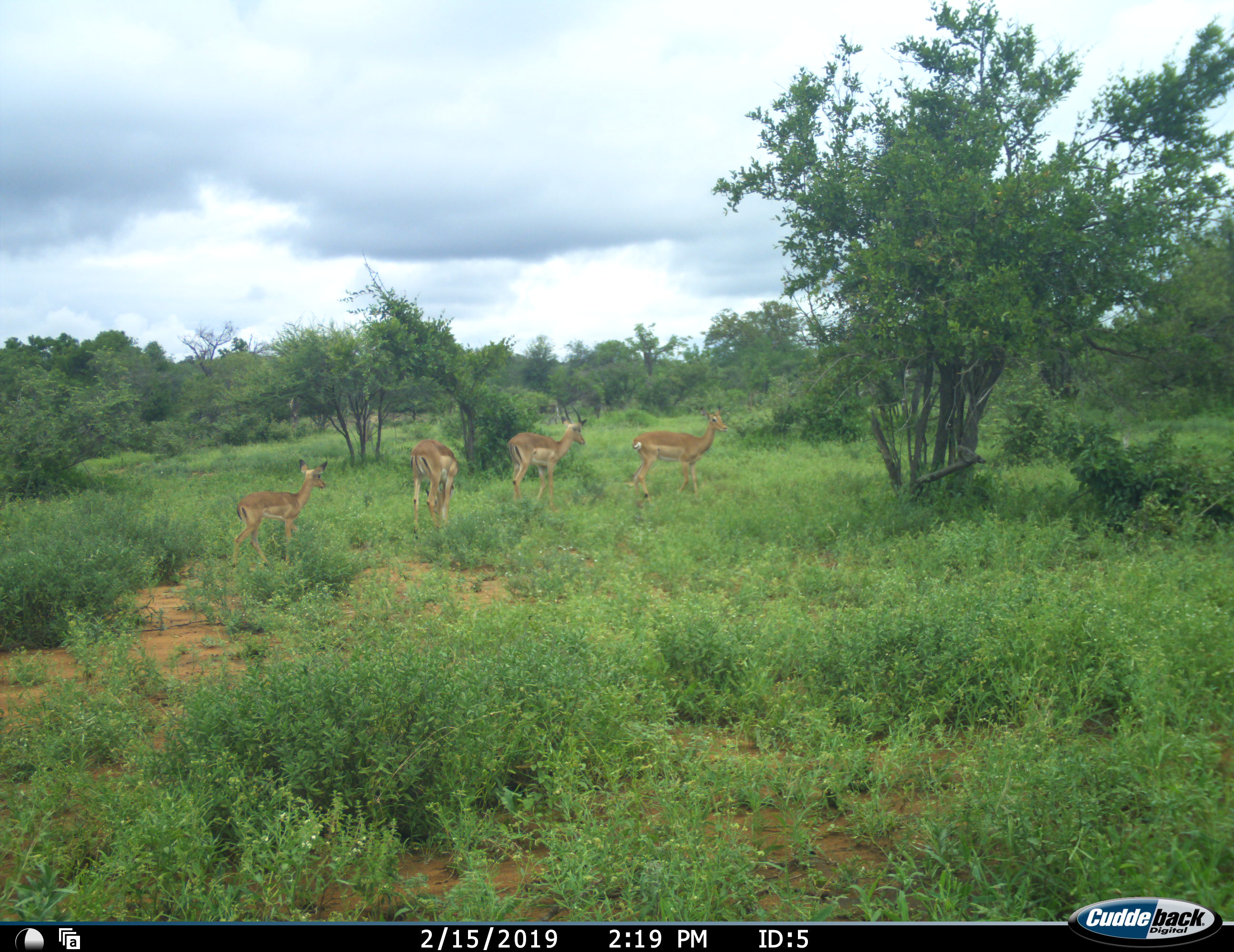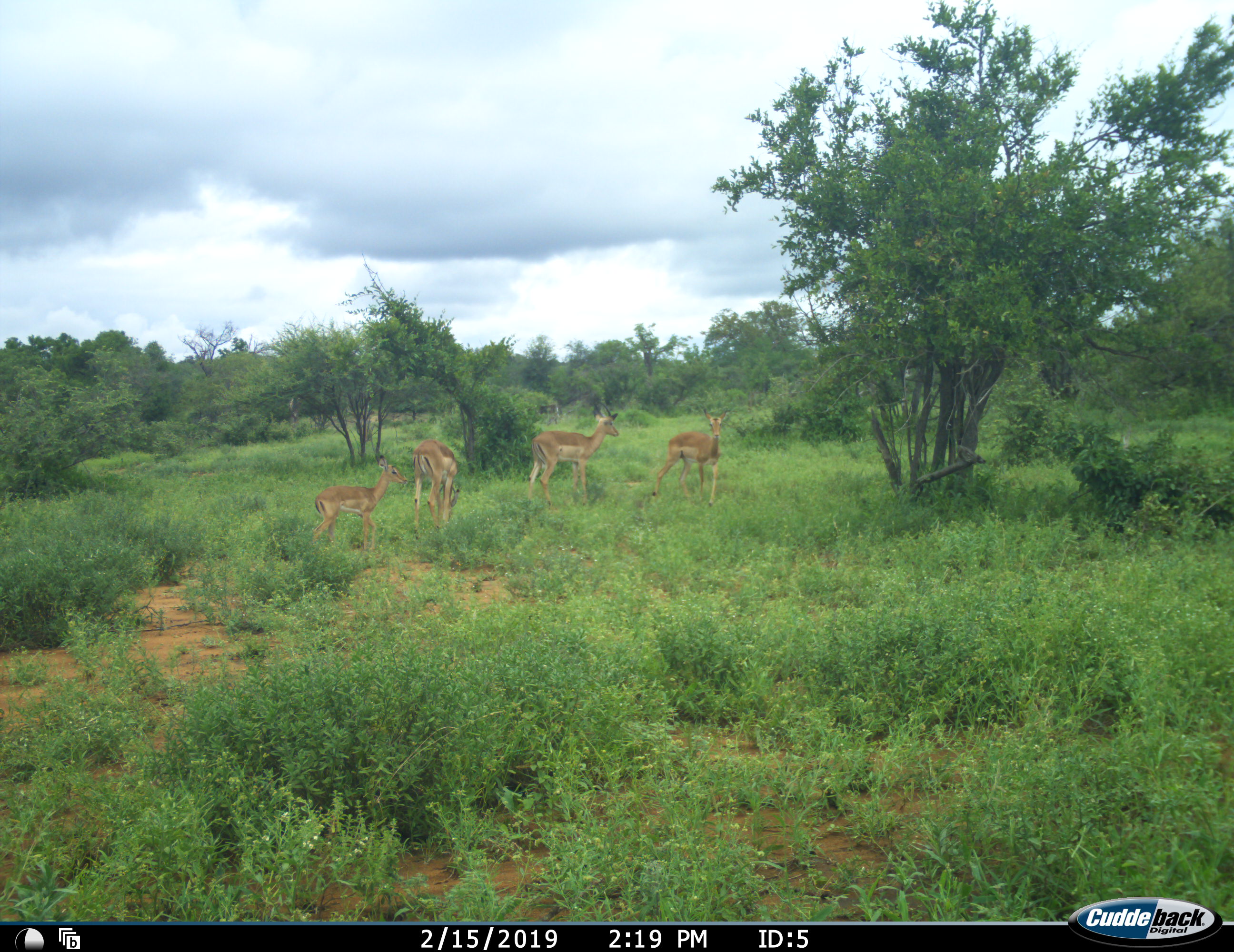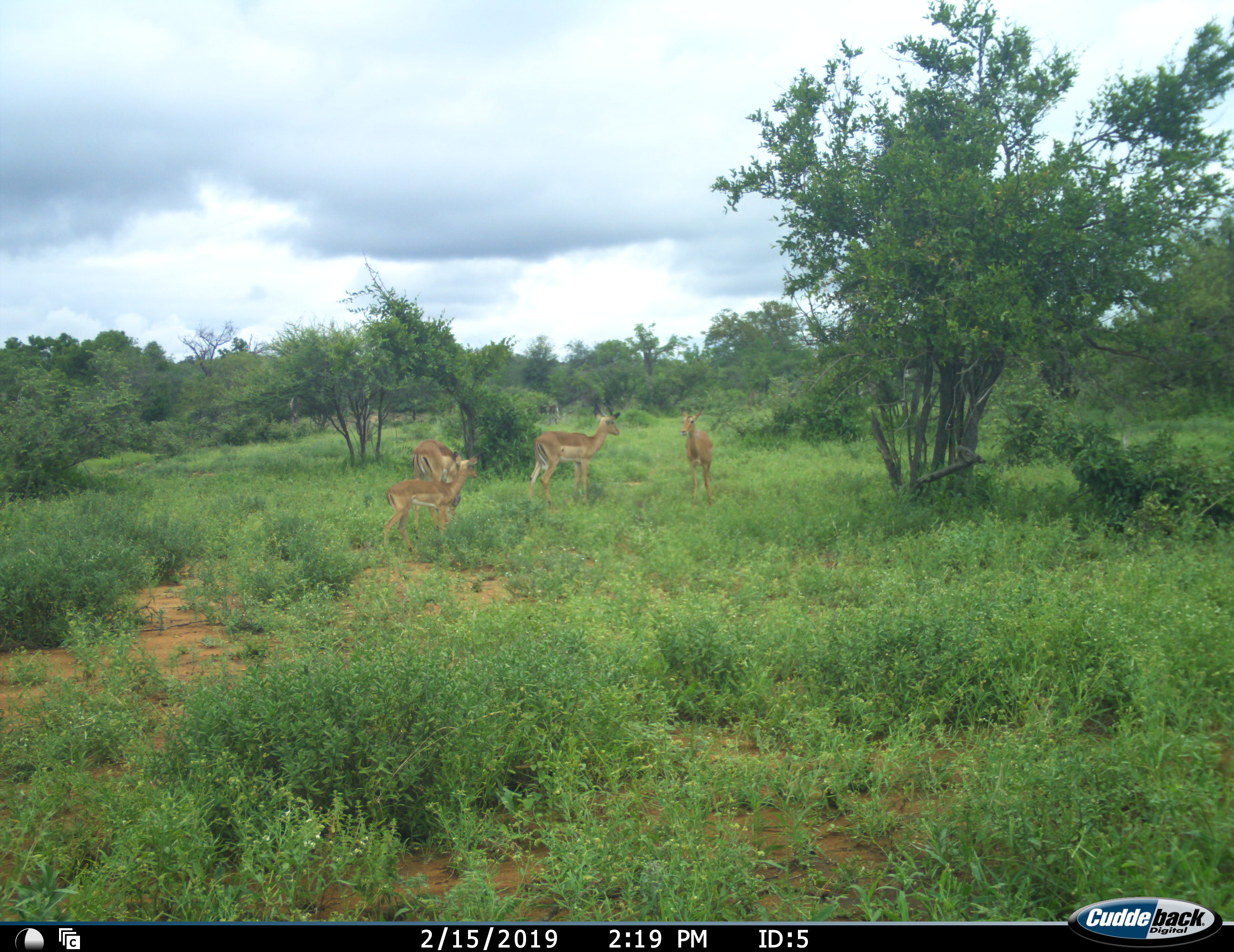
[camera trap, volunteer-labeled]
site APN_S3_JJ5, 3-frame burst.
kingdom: Animalia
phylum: Chordata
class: Mammalia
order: Artiodactyla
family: Bovidae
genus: Aepyceros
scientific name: Aepyceros melampus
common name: impala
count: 4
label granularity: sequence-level